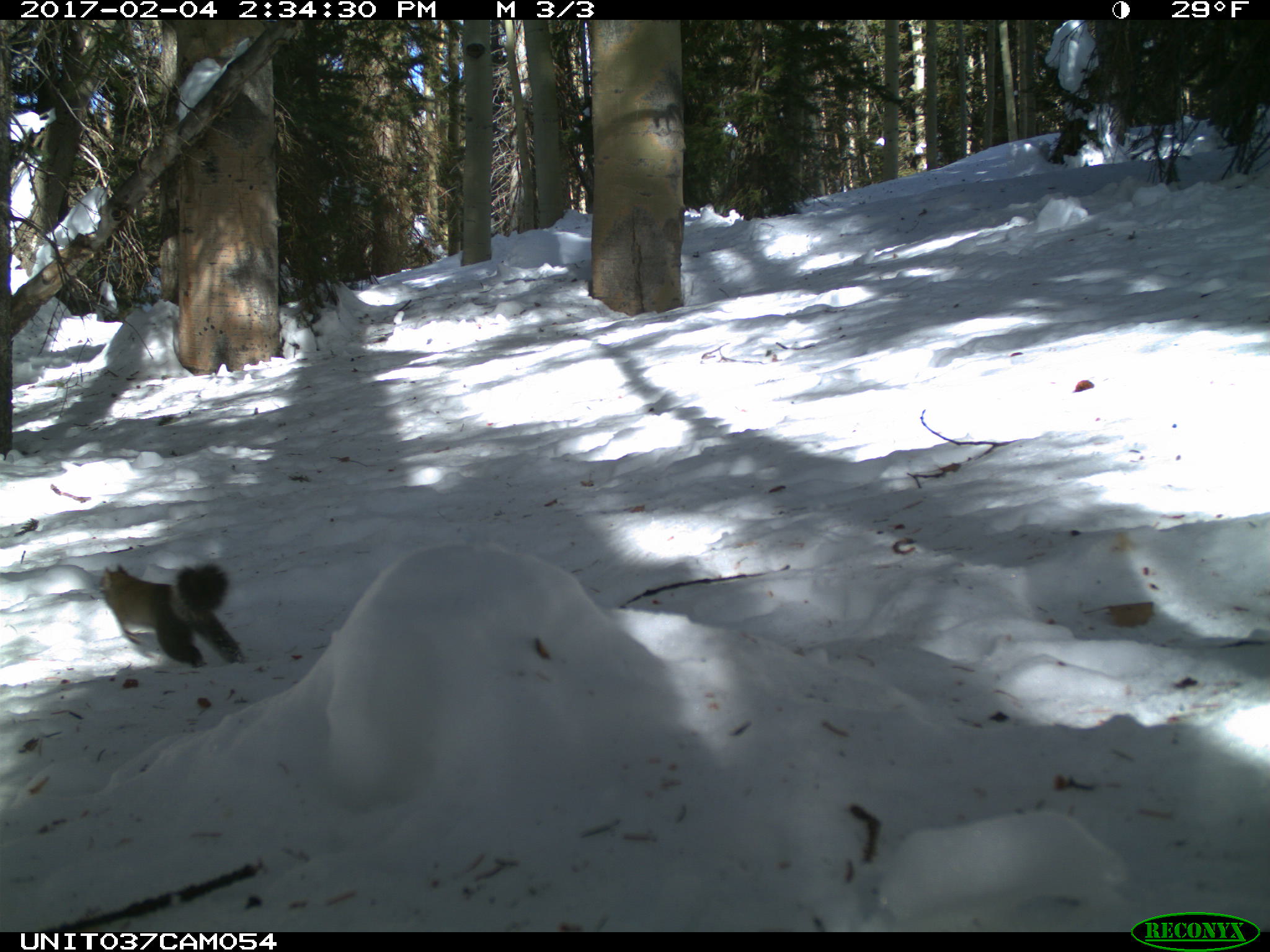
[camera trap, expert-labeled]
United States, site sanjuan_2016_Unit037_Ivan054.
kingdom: Animalia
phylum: Chordata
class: Mammalia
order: Rodentia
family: Sciuridae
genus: Tamiasciurus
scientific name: Tamiasciurus hudsonicus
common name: american red squirrel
Tamiasciurus hudsonicus (american red squirrel).